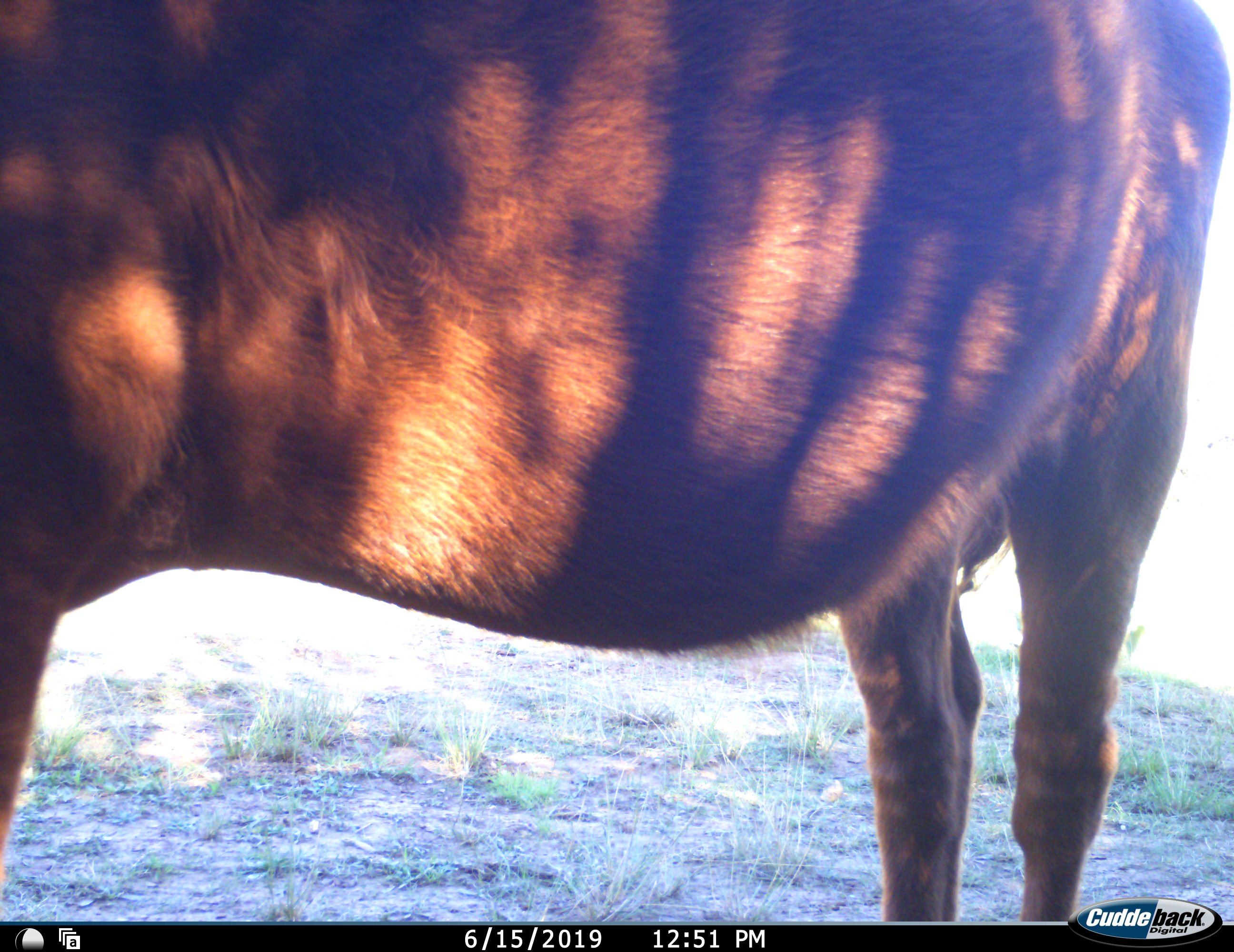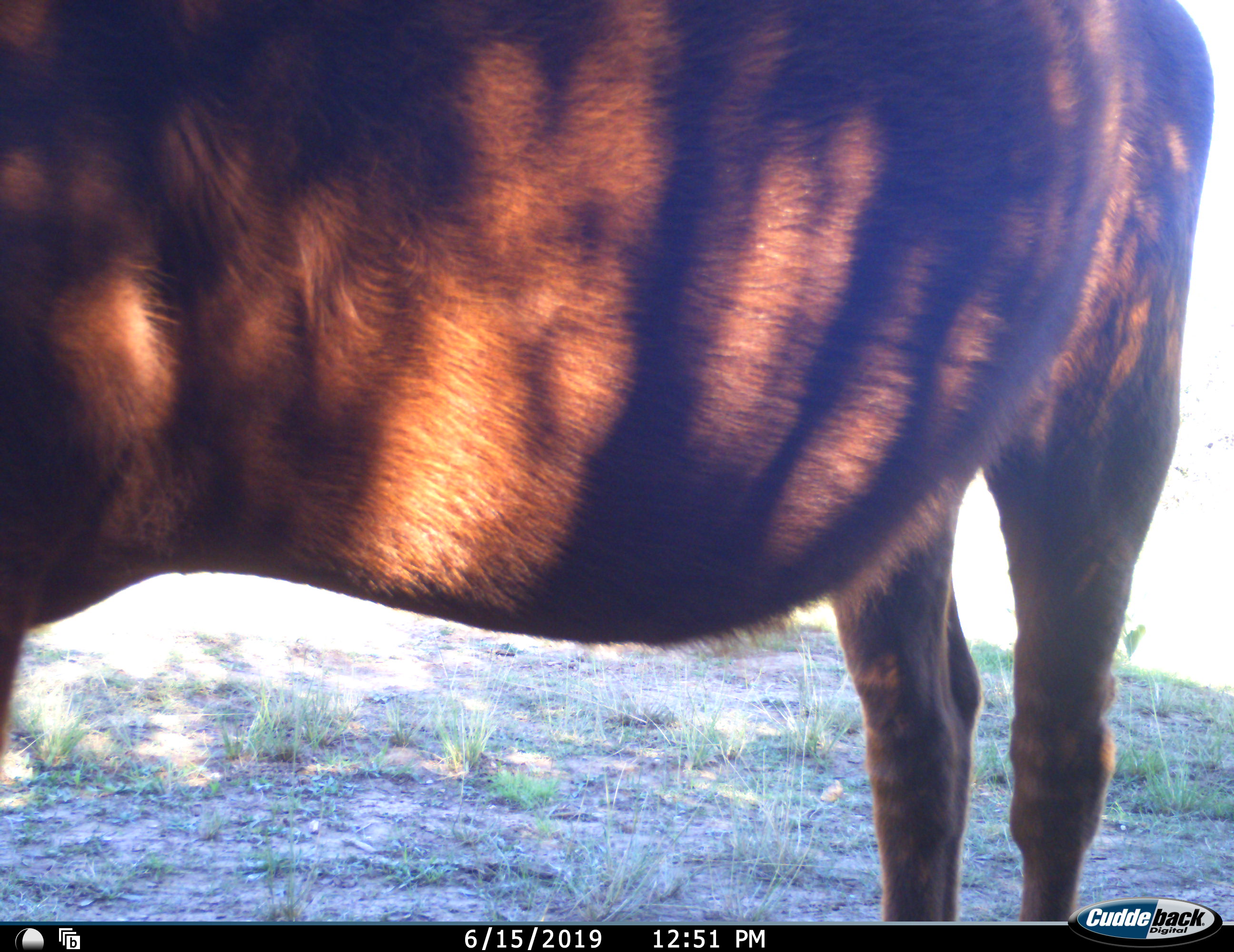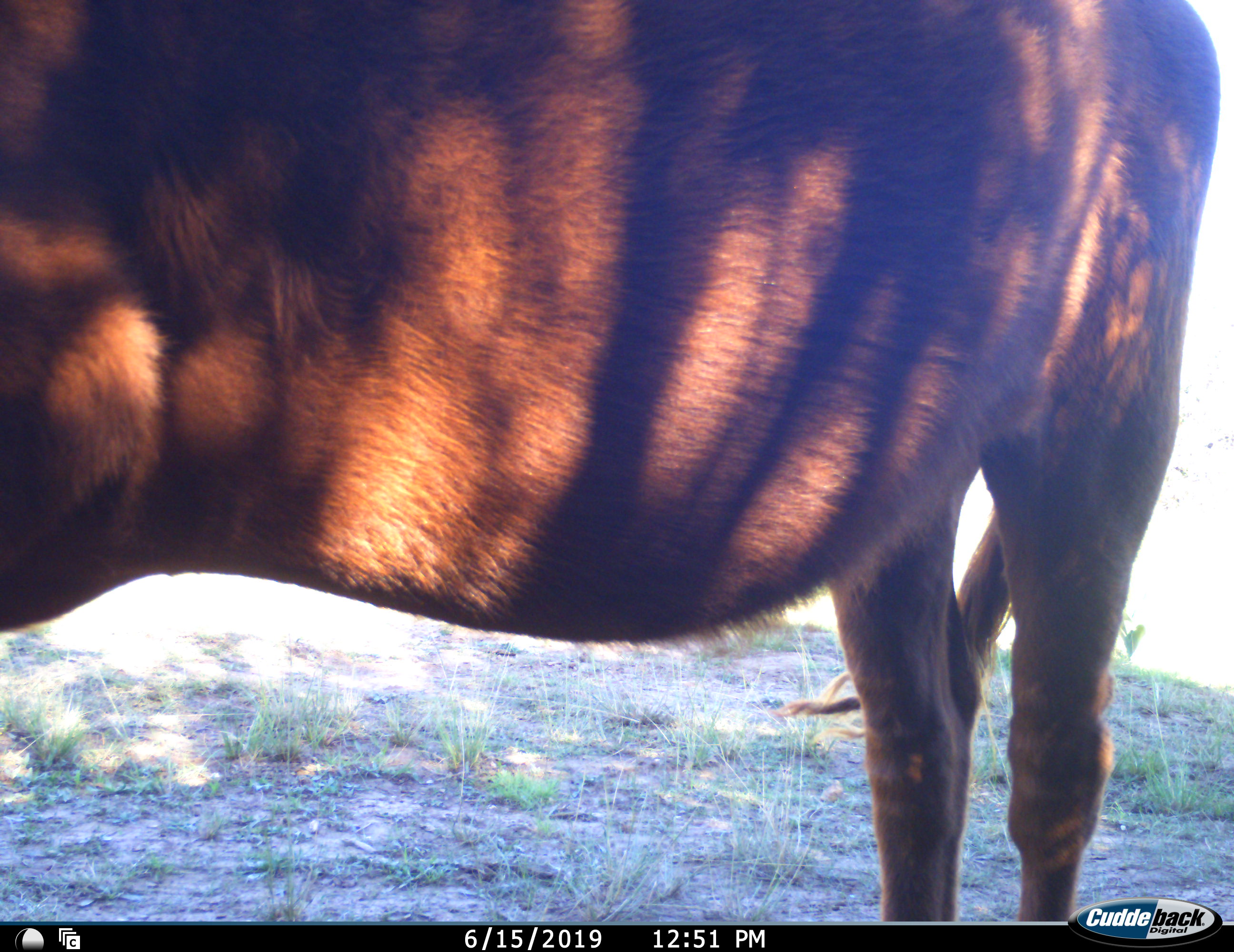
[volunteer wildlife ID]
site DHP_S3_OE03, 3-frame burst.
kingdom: Animalia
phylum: Chordata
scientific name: Vertebrata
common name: domestic animal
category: domesticanimal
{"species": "domesticanimal (domestic animal) (Vertebrata)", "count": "1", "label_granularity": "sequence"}